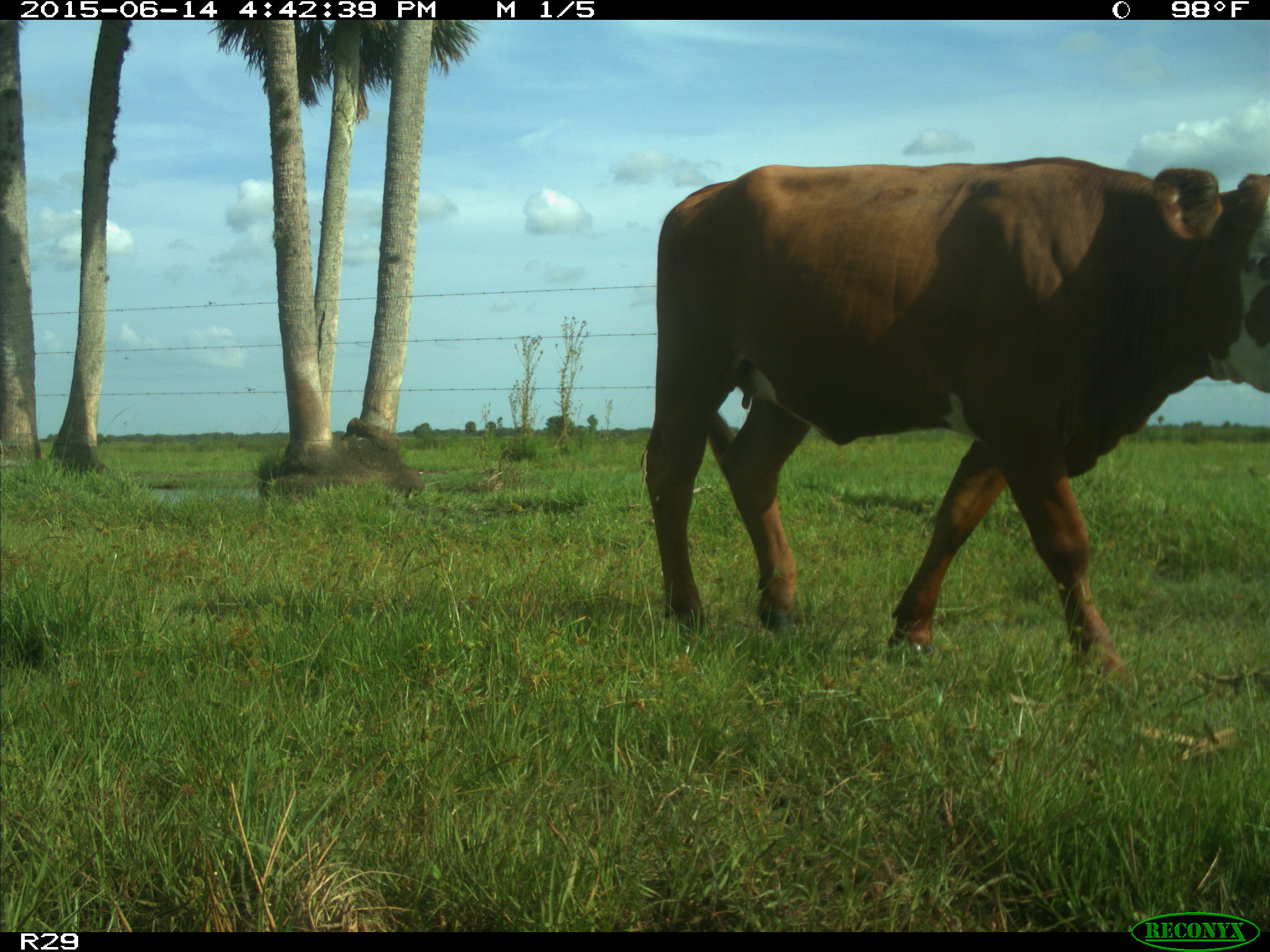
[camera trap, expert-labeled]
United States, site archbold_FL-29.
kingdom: Animalia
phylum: Chordata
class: Mammalia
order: Artiodactyla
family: Bovidae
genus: Bos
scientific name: Bos taurus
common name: domestic cow